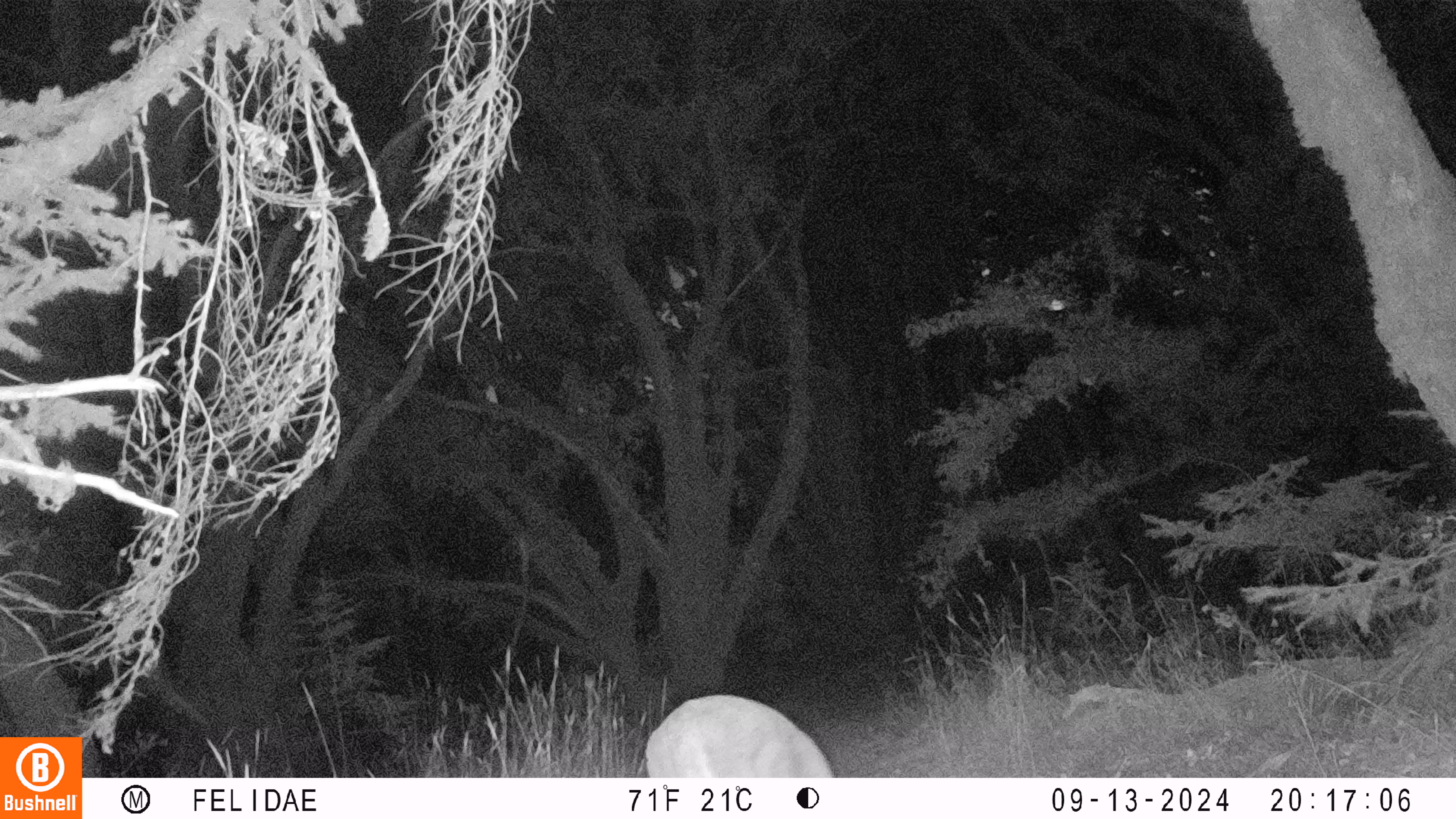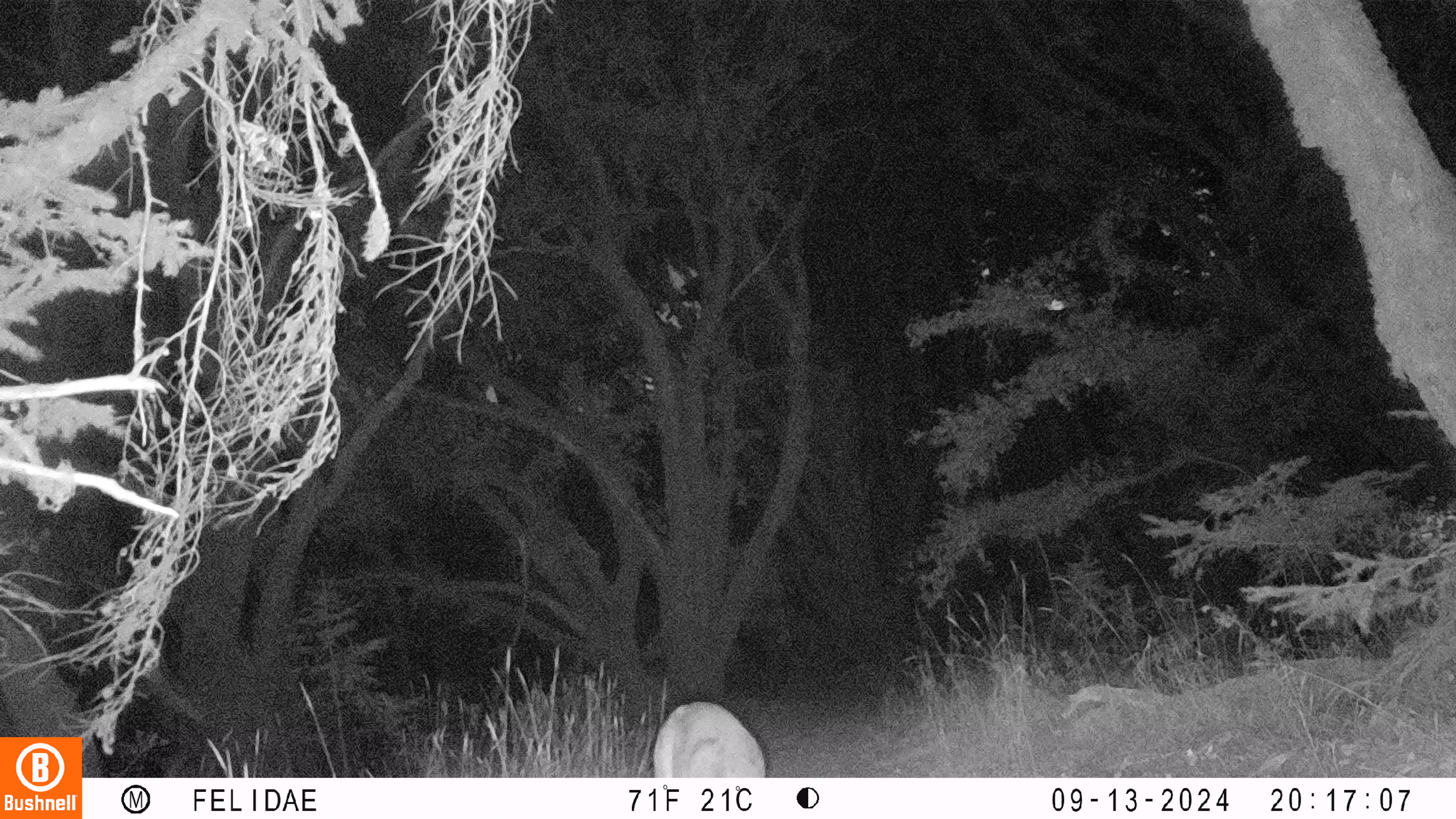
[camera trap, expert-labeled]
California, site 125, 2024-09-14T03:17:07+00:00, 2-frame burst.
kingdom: Animalia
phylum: Chordata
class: Mammalia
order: Artiodactyla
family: Cervidae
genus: Odocoileus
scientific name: Odocoileus hemionus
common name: mule deer